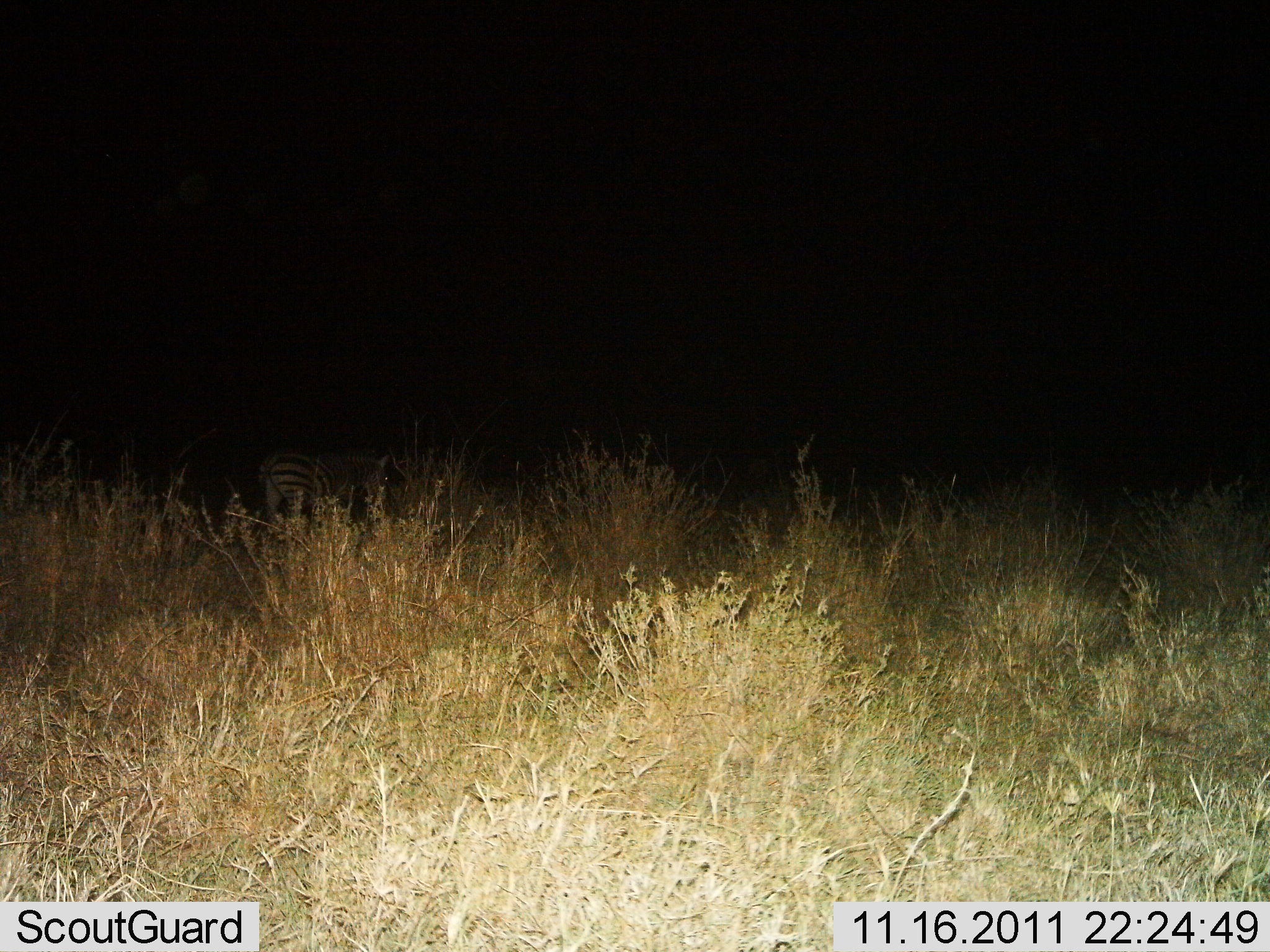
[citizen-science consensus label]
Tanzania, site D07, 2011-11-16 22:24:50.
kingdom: Animalia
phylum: Chordata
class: Mammalia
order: Perissodactyla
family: Equidae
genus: Equus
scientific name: Equus quagga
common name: plains zebra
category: zebra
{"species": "zebra (plains zebra) (Equus quagga)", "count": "1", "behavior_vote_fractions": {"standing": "82%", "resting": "0%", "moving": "9%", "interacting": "0%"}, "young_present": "0%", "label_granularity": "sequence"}